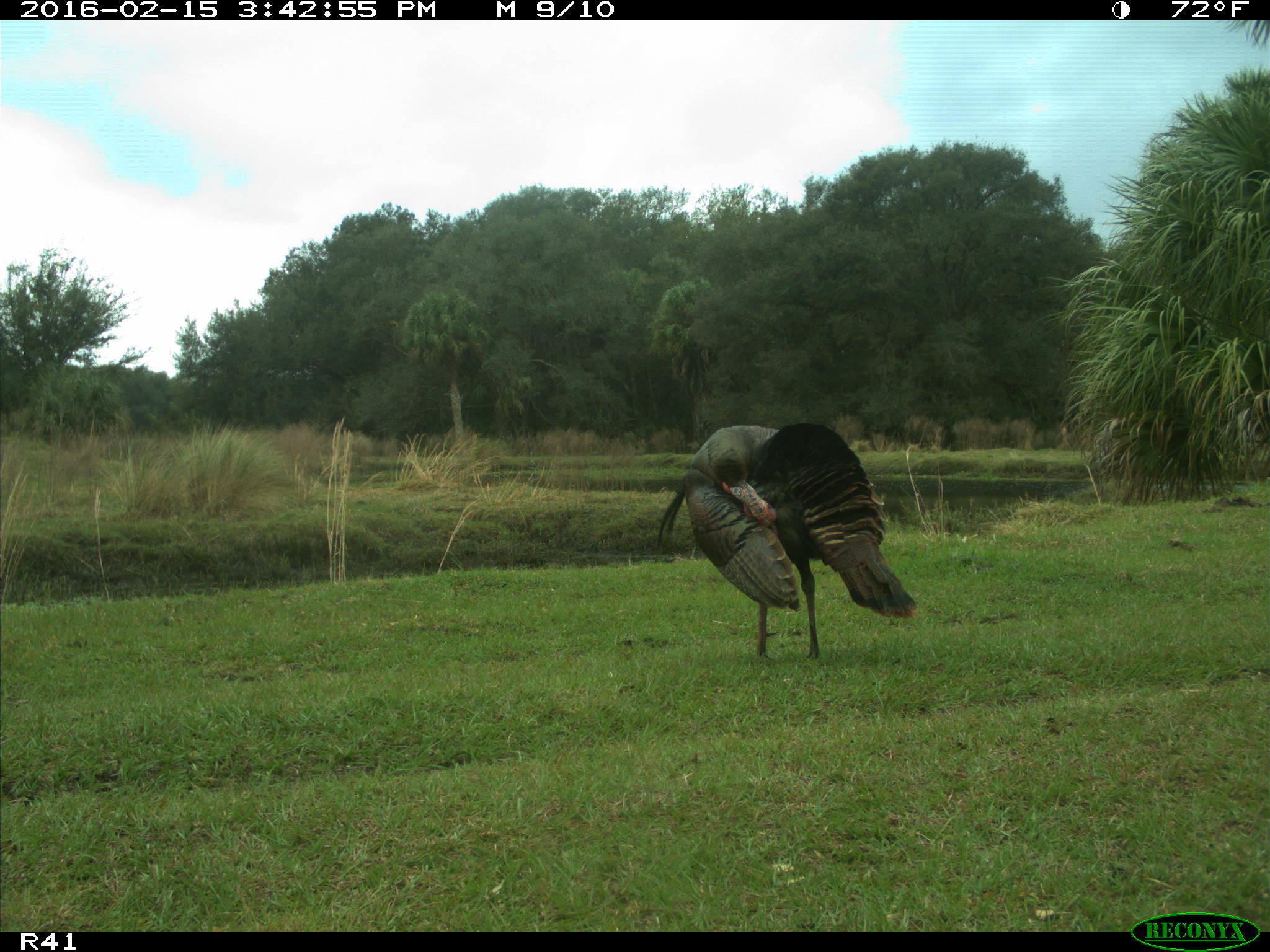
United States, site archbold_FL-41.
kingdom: Animalia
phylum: Chordata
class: Aves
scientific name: Aves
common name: birds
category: unidentified bird